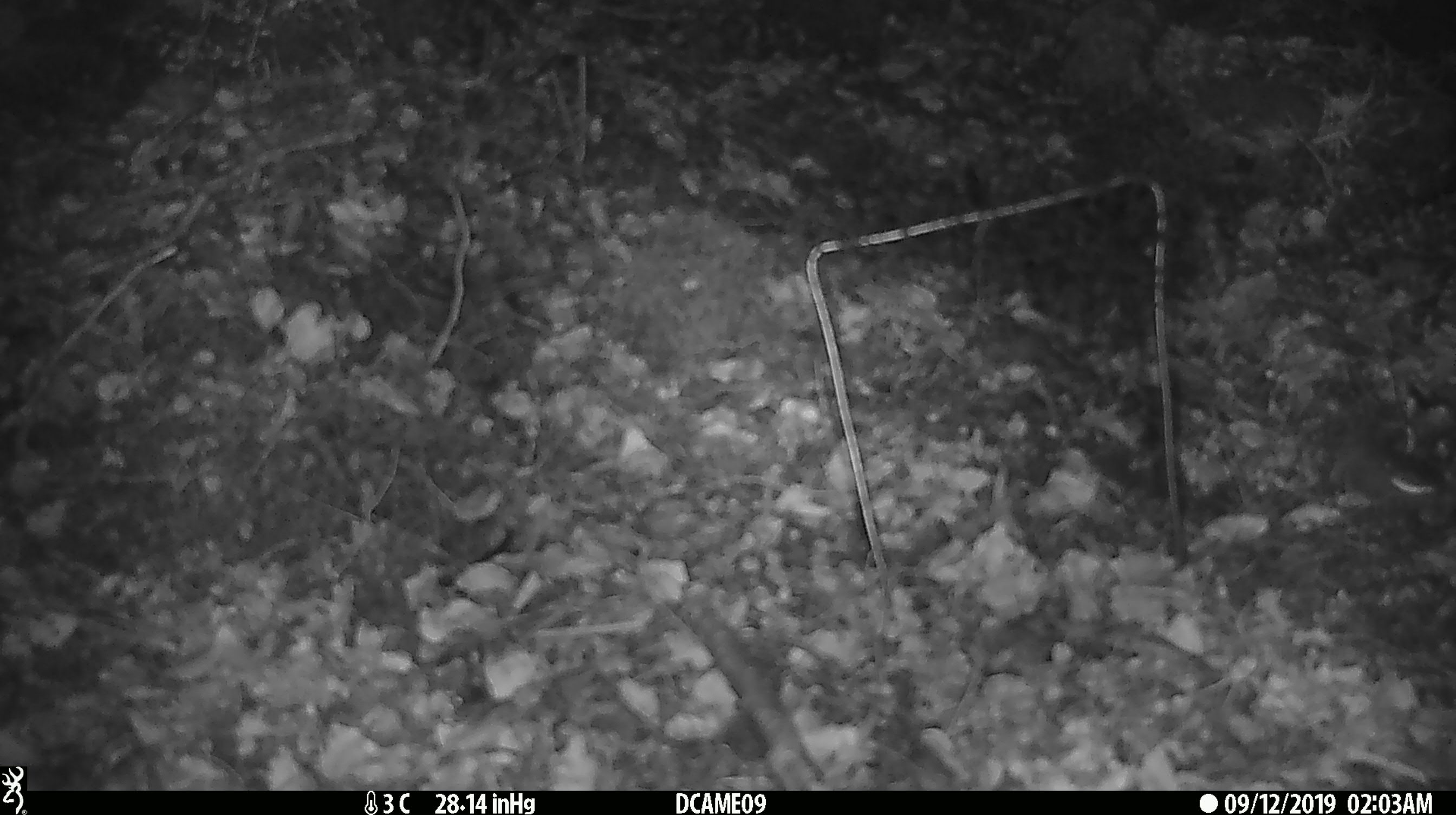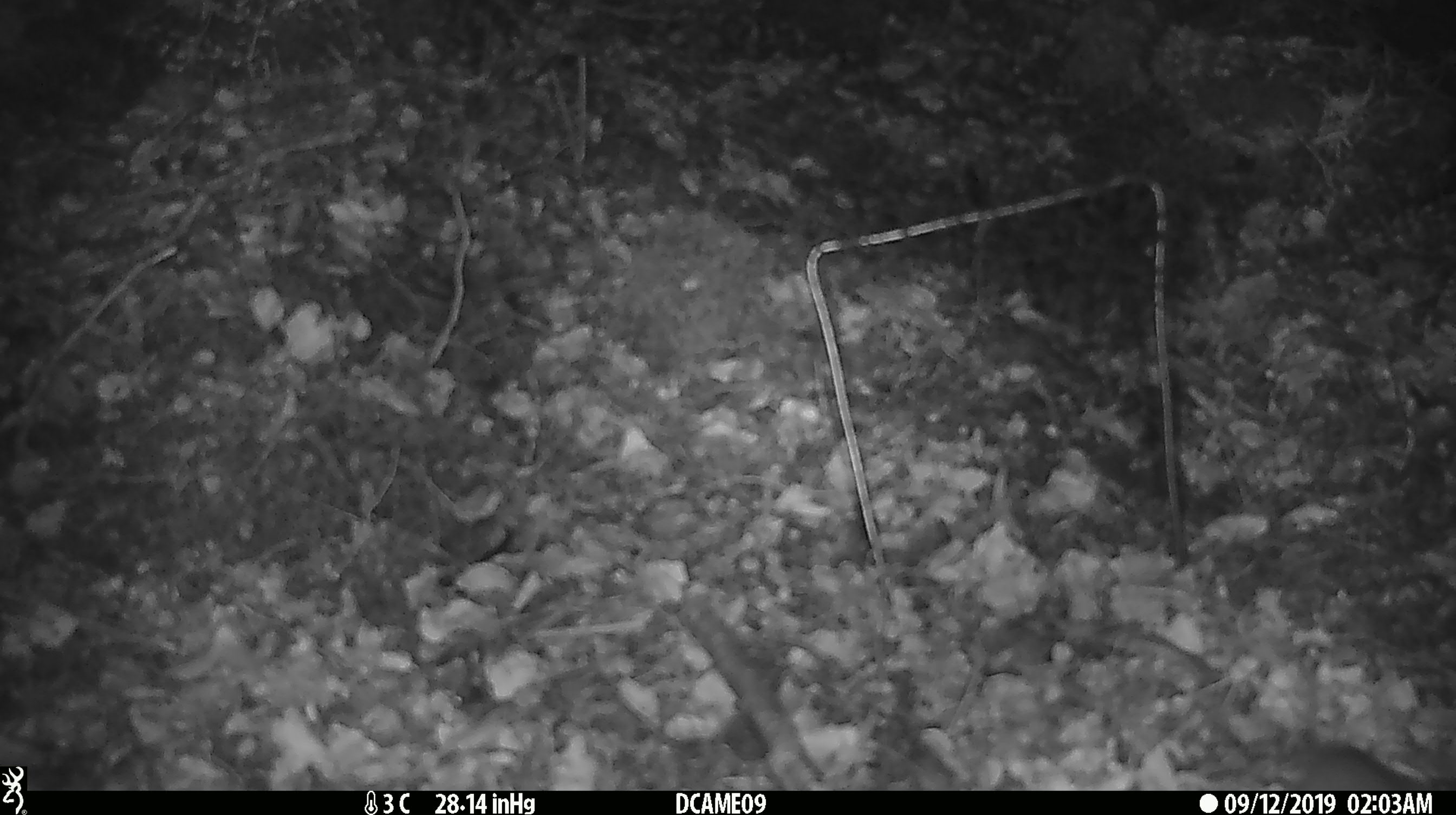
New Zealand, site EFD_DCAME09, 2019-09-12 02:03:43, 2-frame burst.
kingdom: Animalia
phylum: Chordata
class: Mammalia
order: Rodentia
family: Muridae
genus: Mus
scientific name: Mus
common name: mouse